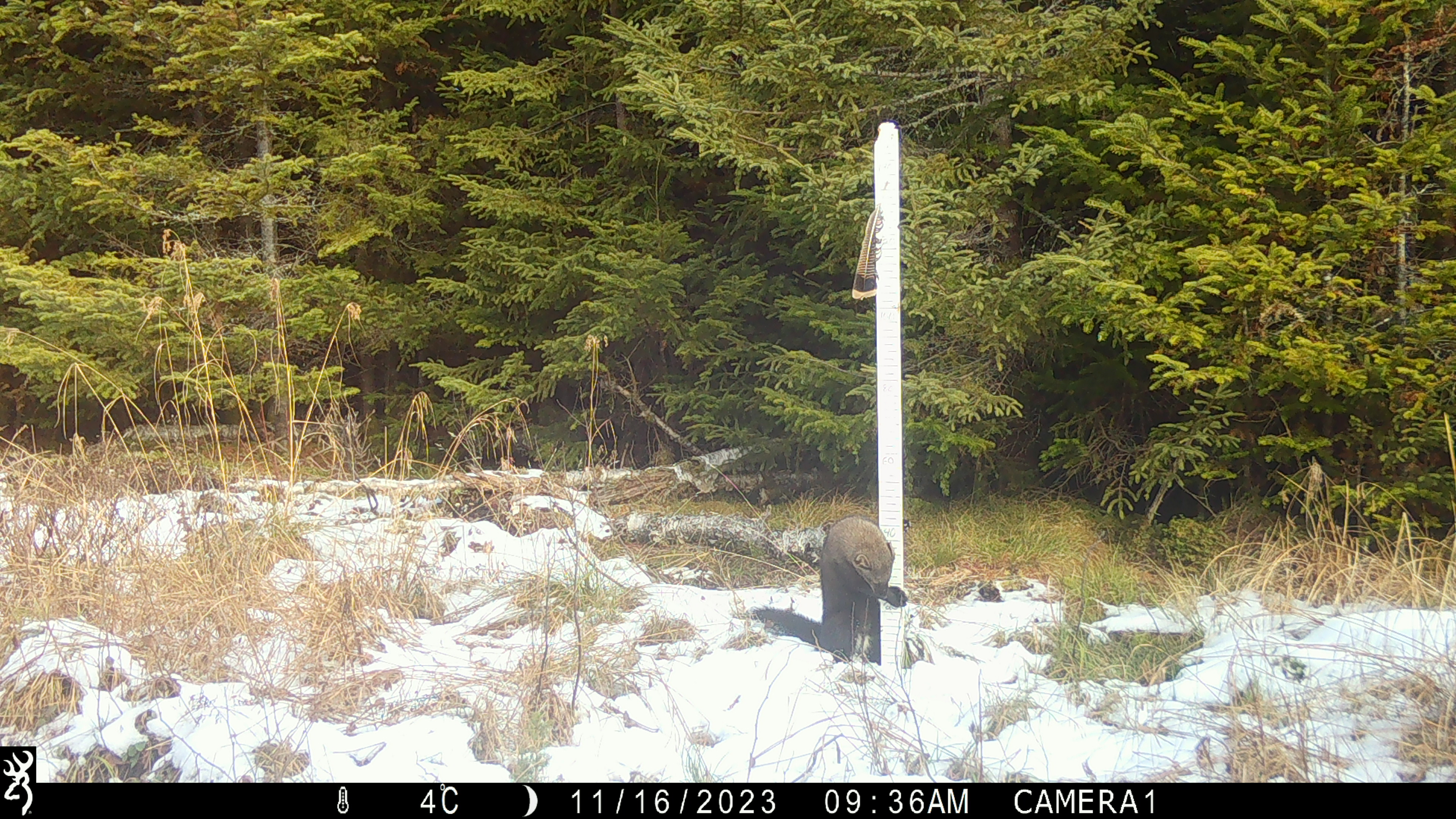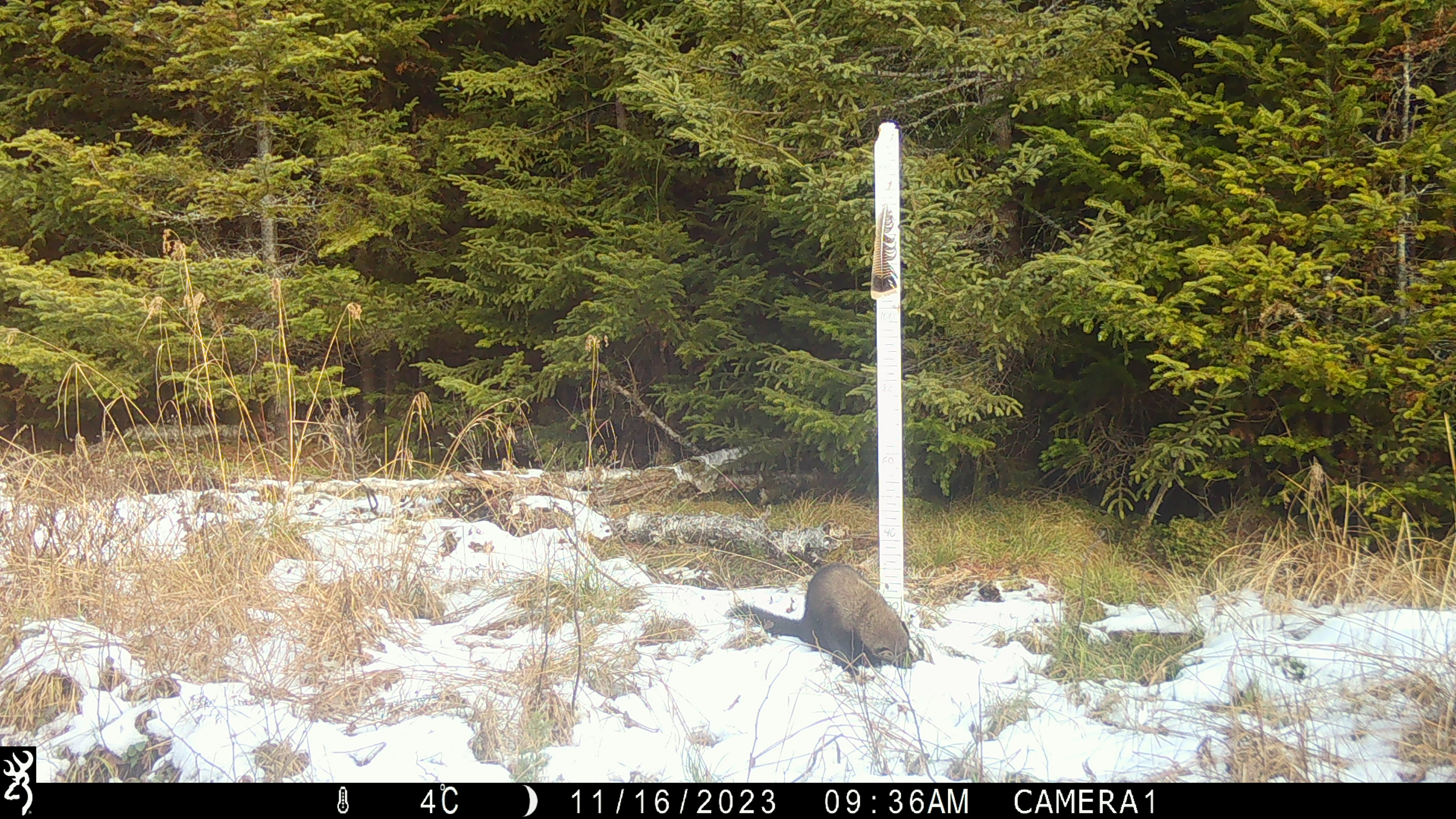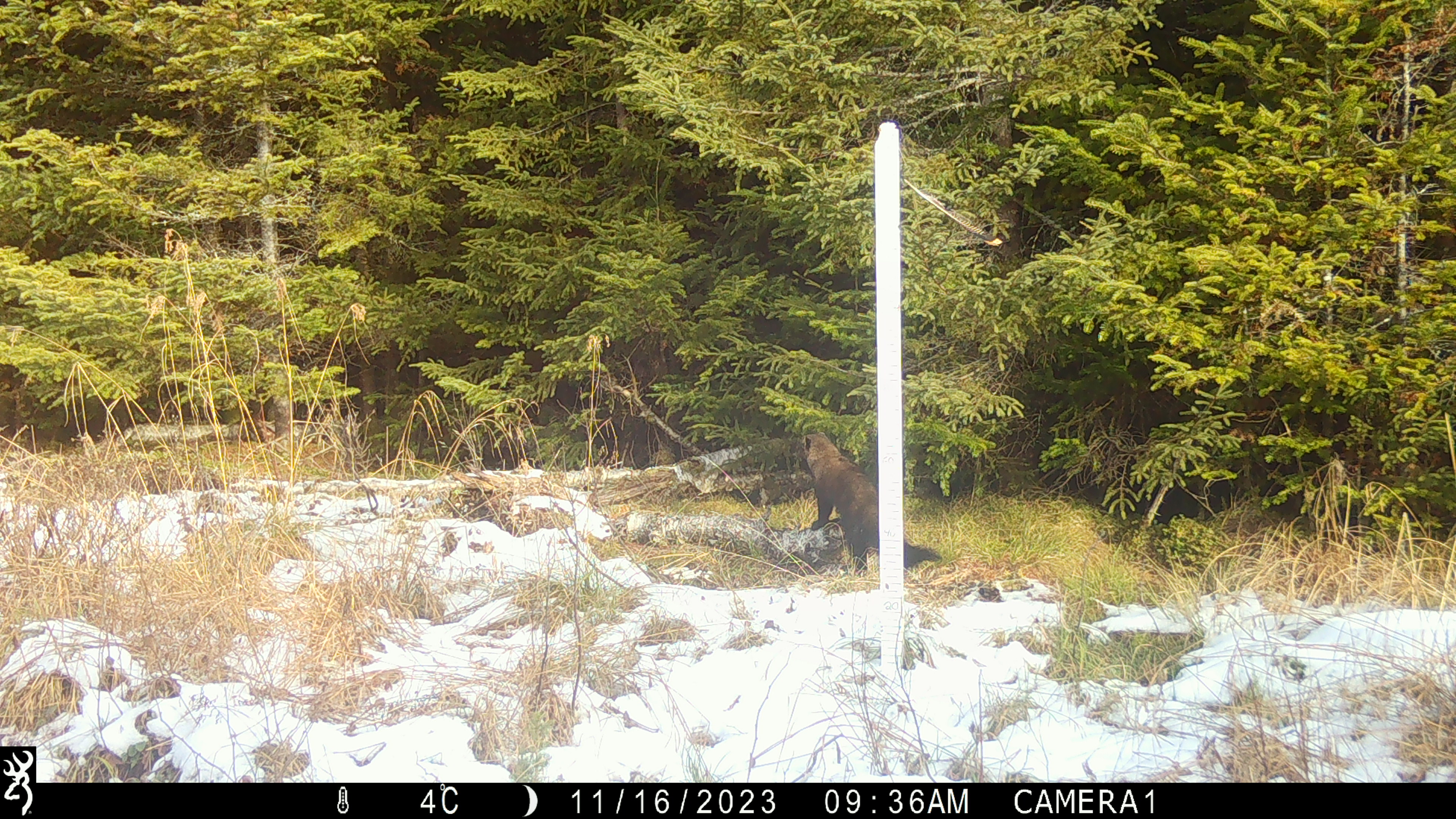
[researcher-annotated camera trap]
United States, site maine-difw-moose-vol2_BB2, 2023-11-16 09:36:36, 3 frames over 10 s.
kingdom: Animalia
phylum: Chordata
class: Mammalia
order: Carnivora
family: Mustelidae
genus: Pekania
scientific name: Pekania pennanti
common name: fisher